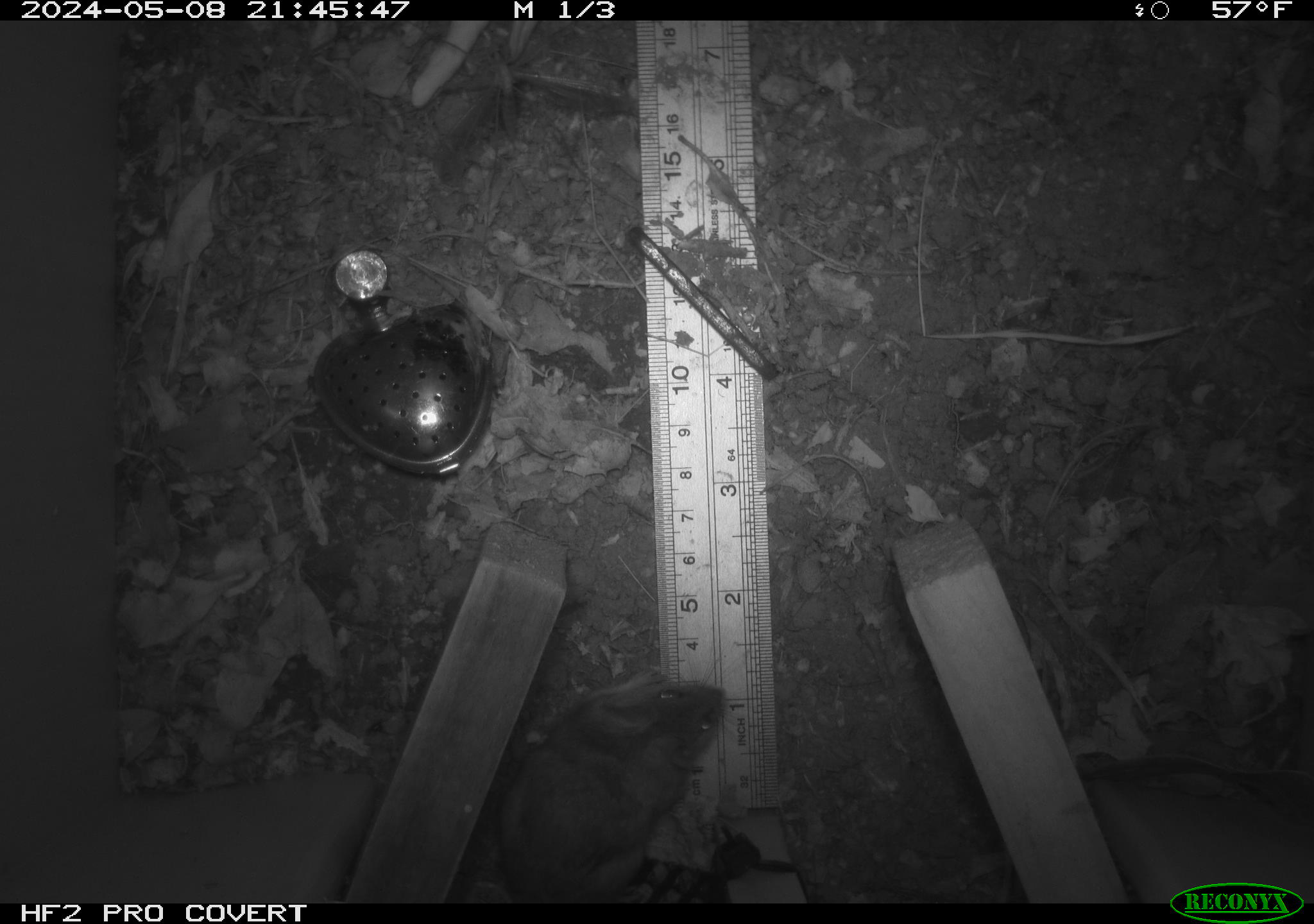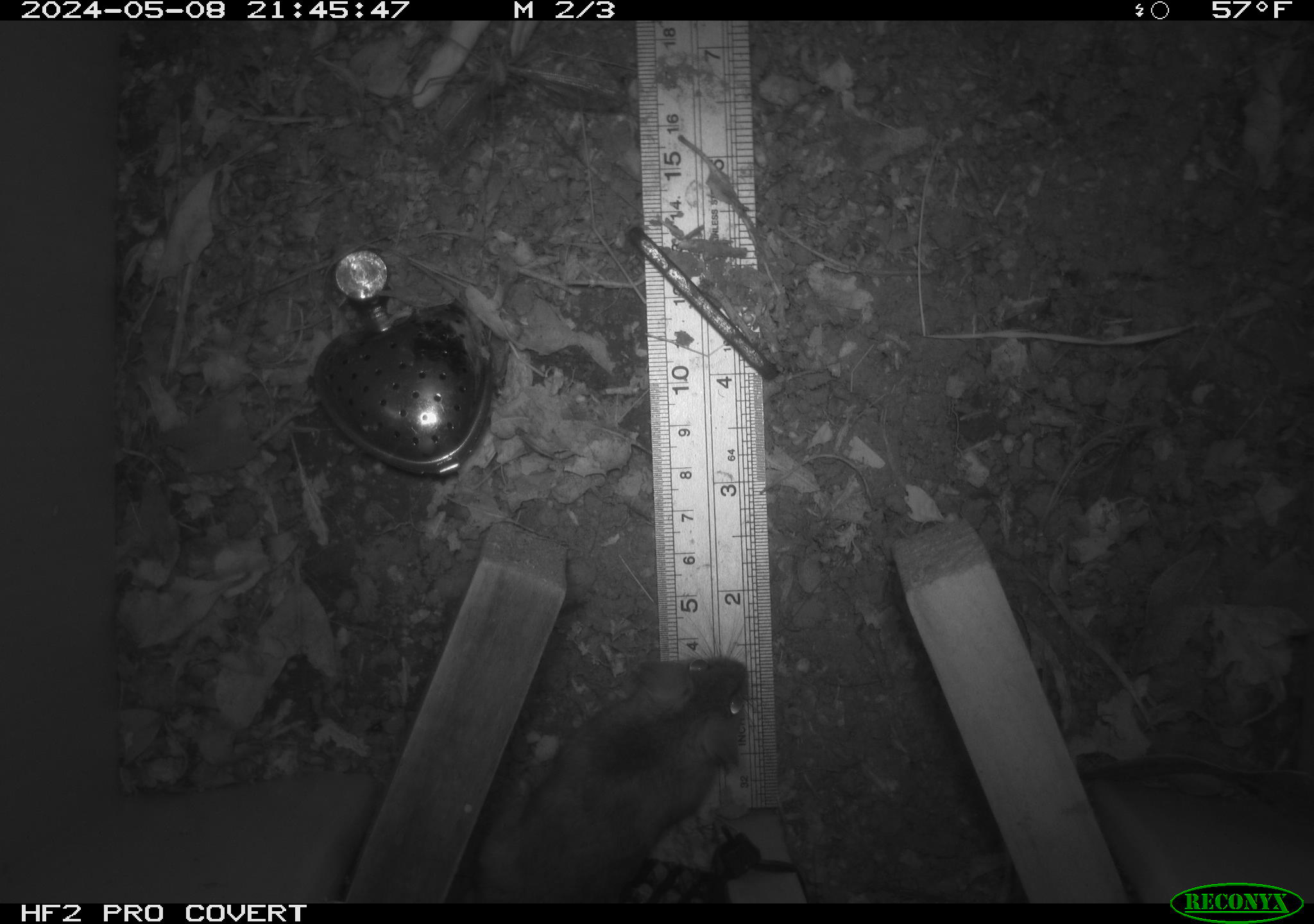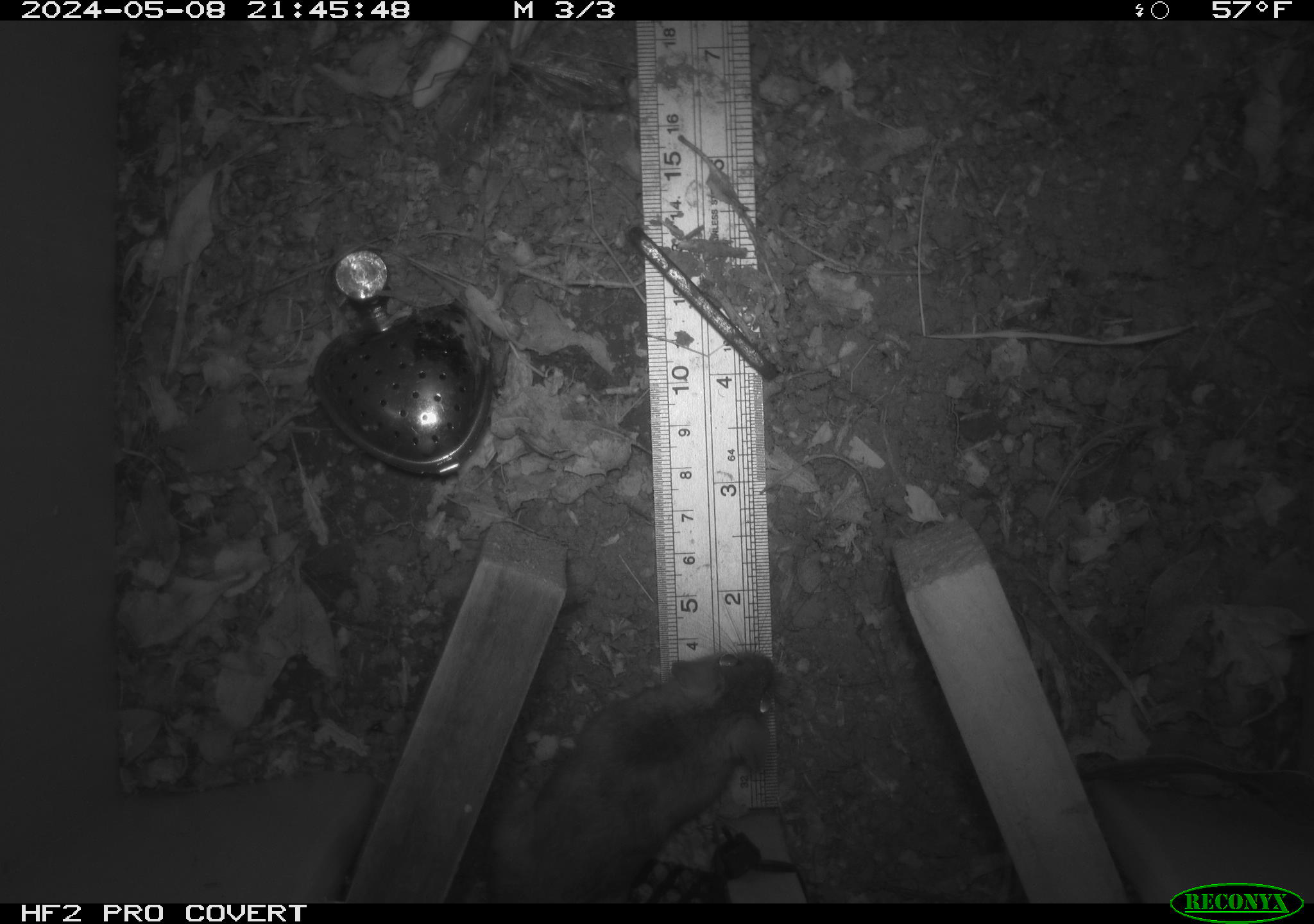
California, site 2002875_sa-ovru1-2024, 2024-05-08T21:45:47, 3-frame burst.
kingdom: Animalia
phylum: Chordata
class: Mammalia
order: Rodentia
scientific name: Rodentia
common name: rodent